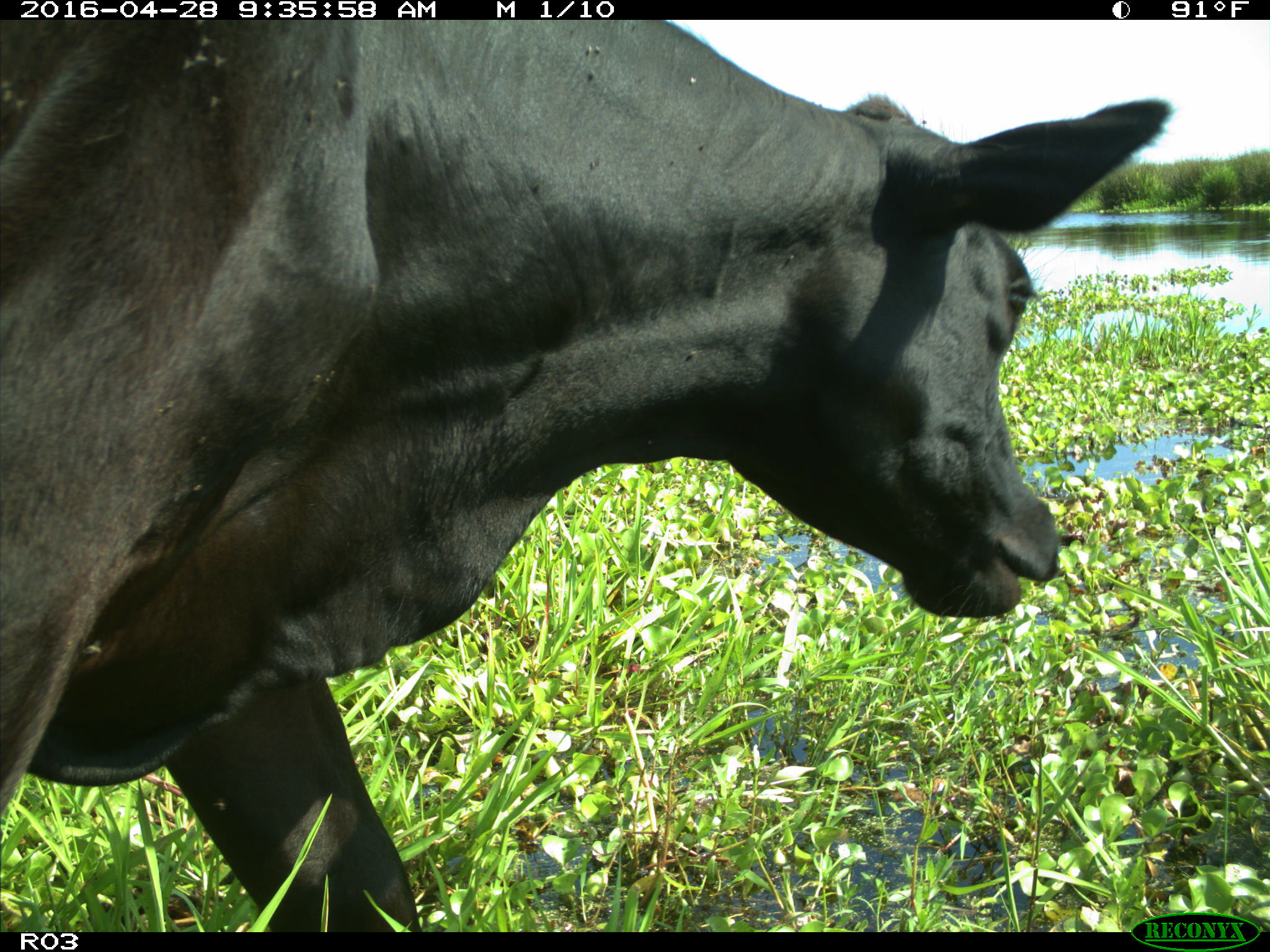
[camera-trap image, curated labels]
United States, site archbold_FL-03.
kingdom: Animalia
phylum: Chordata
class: Mammalia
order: Artiodactyla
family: Bovidae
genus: Bos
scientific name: Bos taurus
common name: domestic cow